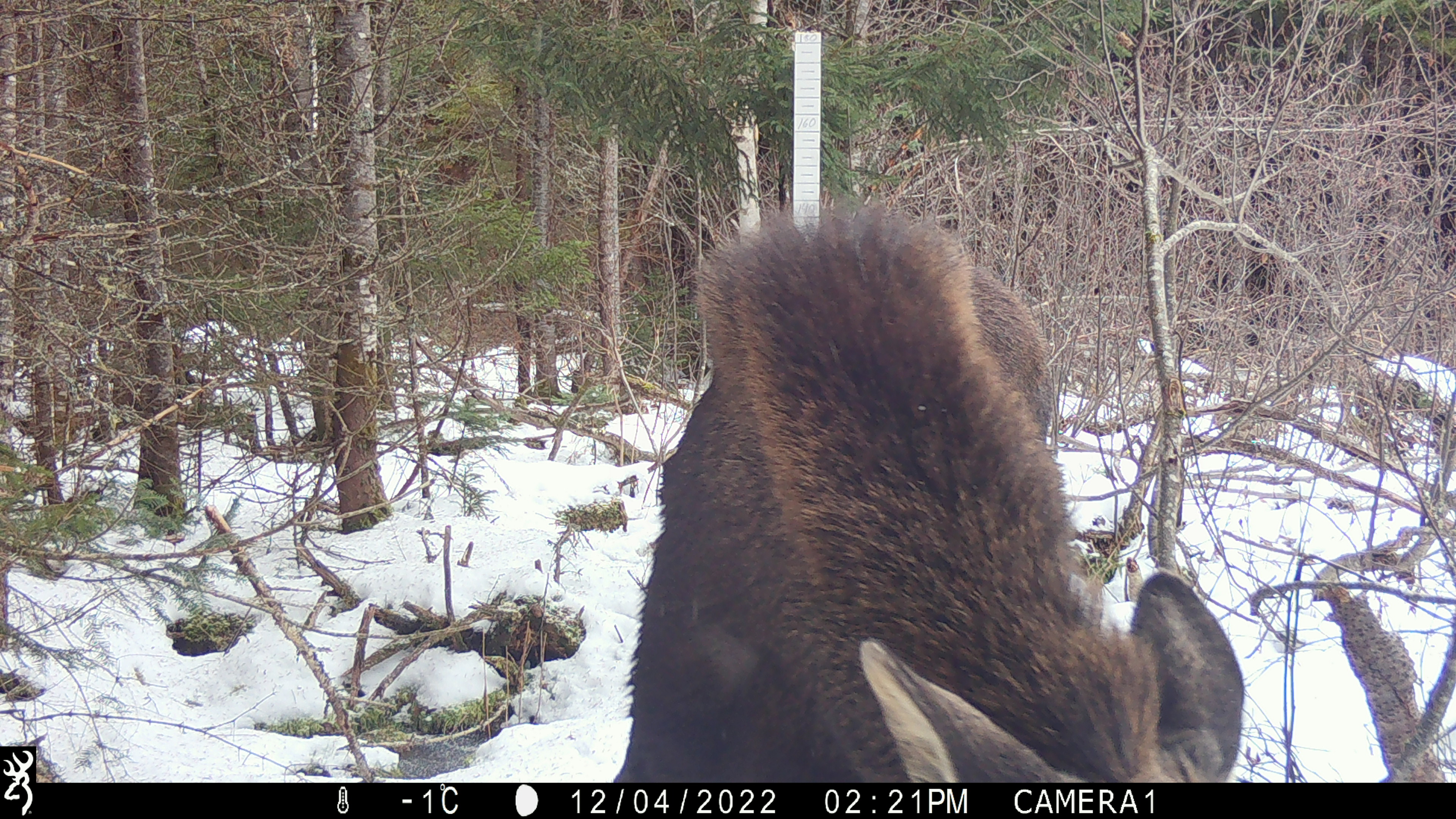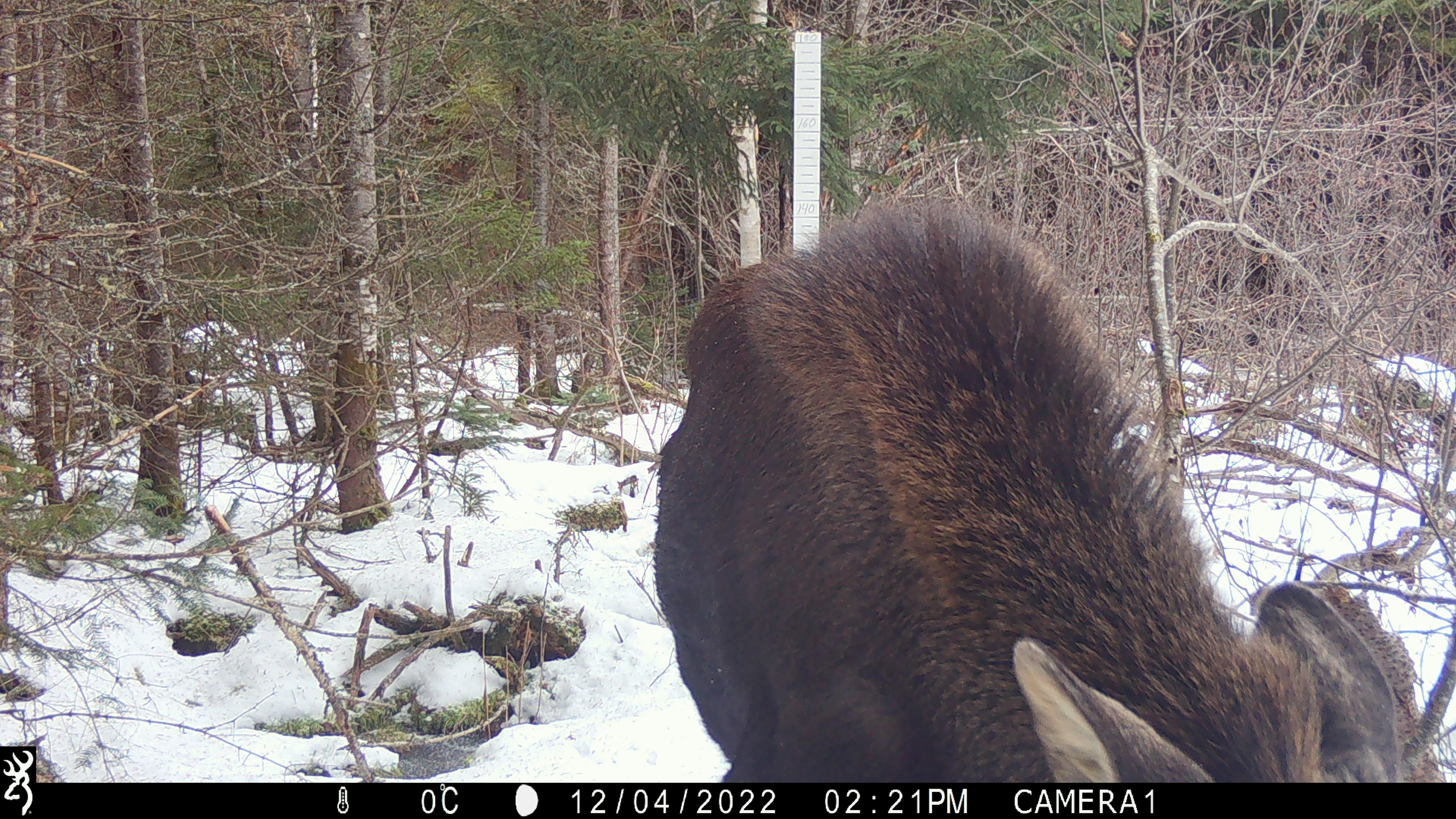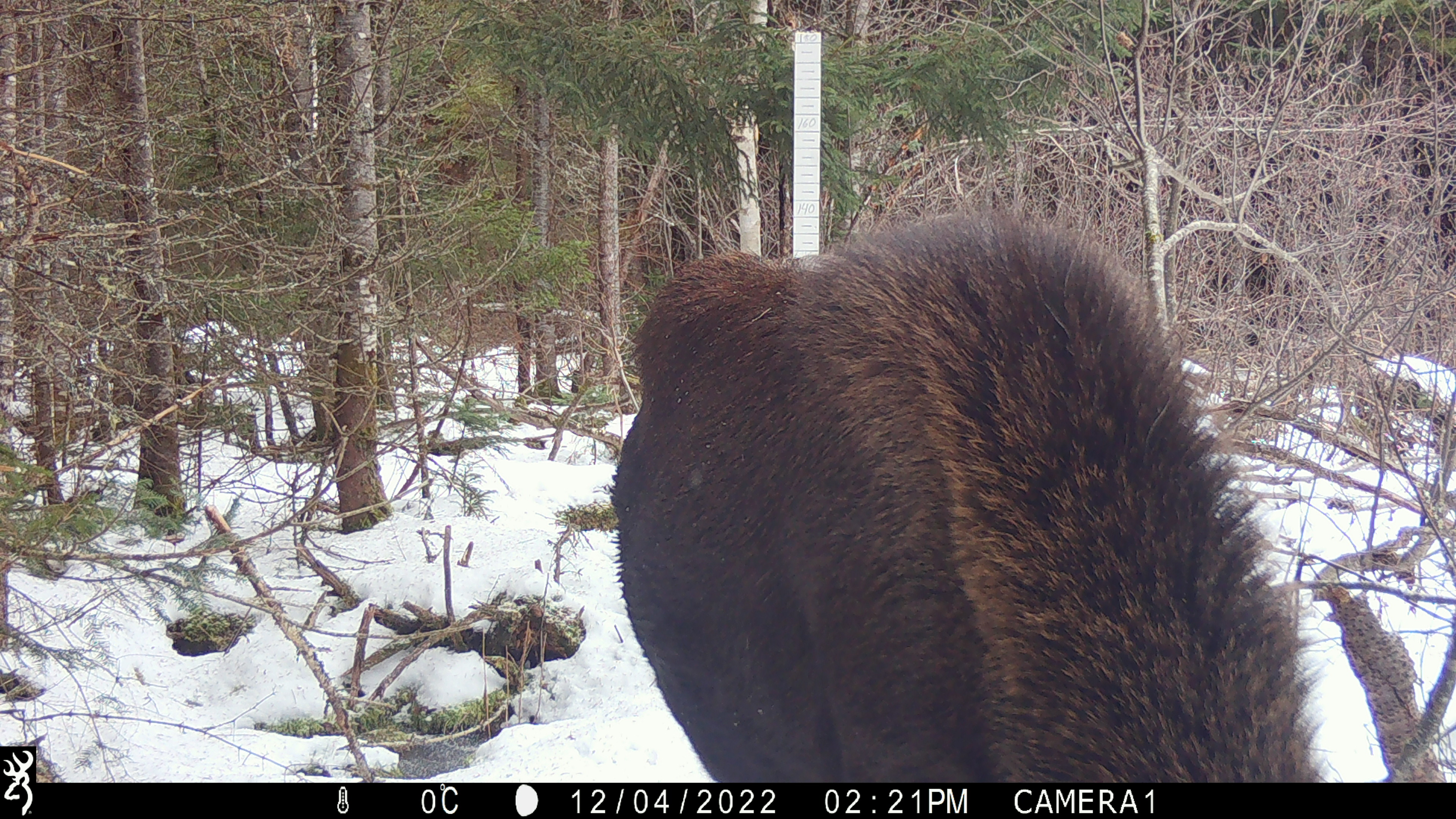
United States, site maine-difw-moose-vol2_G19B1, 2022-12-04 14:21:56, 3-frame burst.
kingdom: Animalia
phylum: Chordata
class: Mammalia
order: Artiodactyla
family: Cervidae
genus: Alces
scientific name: Alces alces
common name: moose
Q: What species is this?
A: Moose (Alces alces).